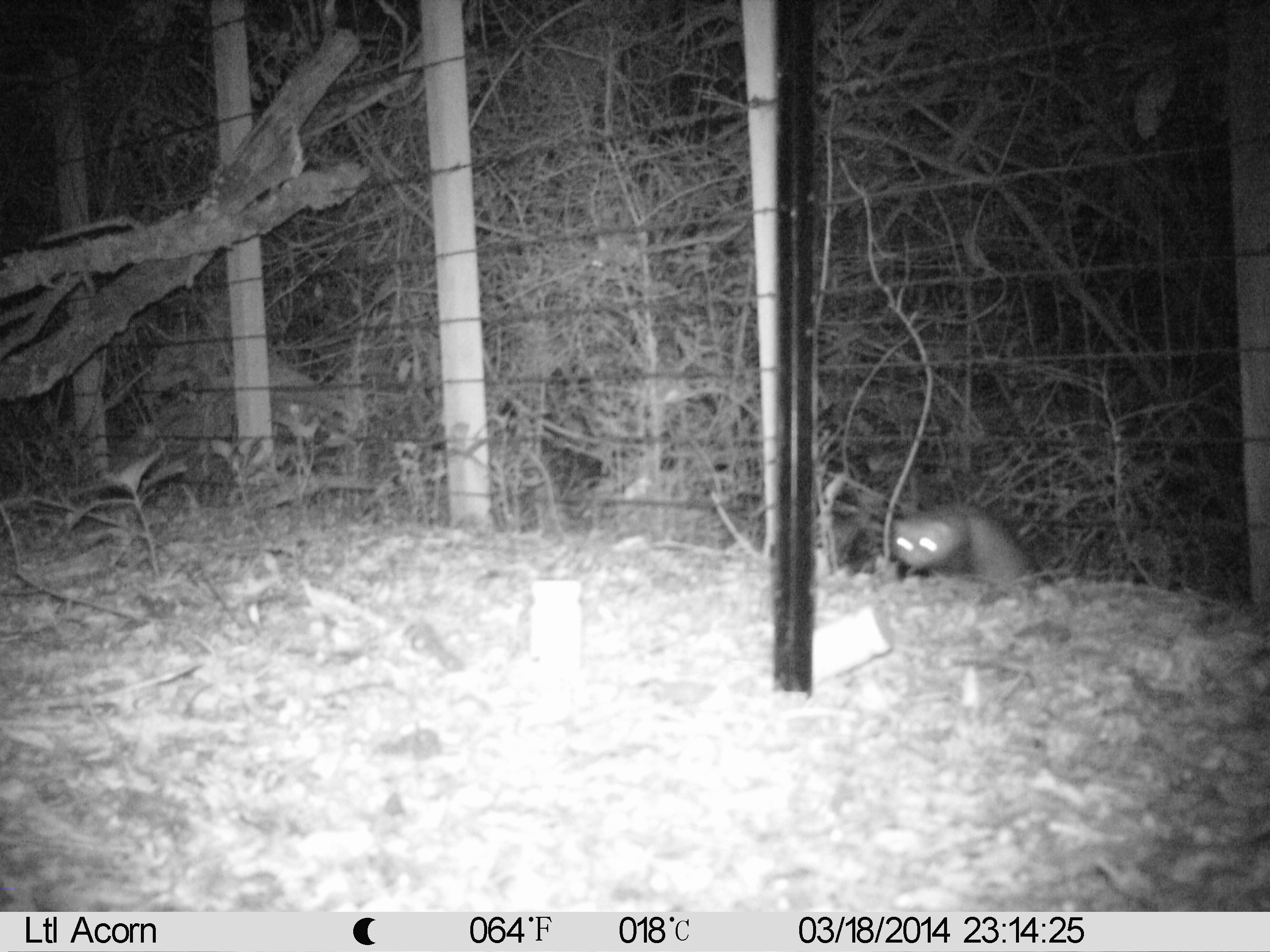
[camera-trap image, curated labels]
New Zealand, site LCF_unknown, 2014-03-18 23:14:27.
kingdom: Animalia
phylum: Chordata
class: Mammalia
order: Carnivora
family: Mustelidae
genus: Mustela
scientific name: Mustela furo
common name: ferret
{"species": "ferret (Mustela furo)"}